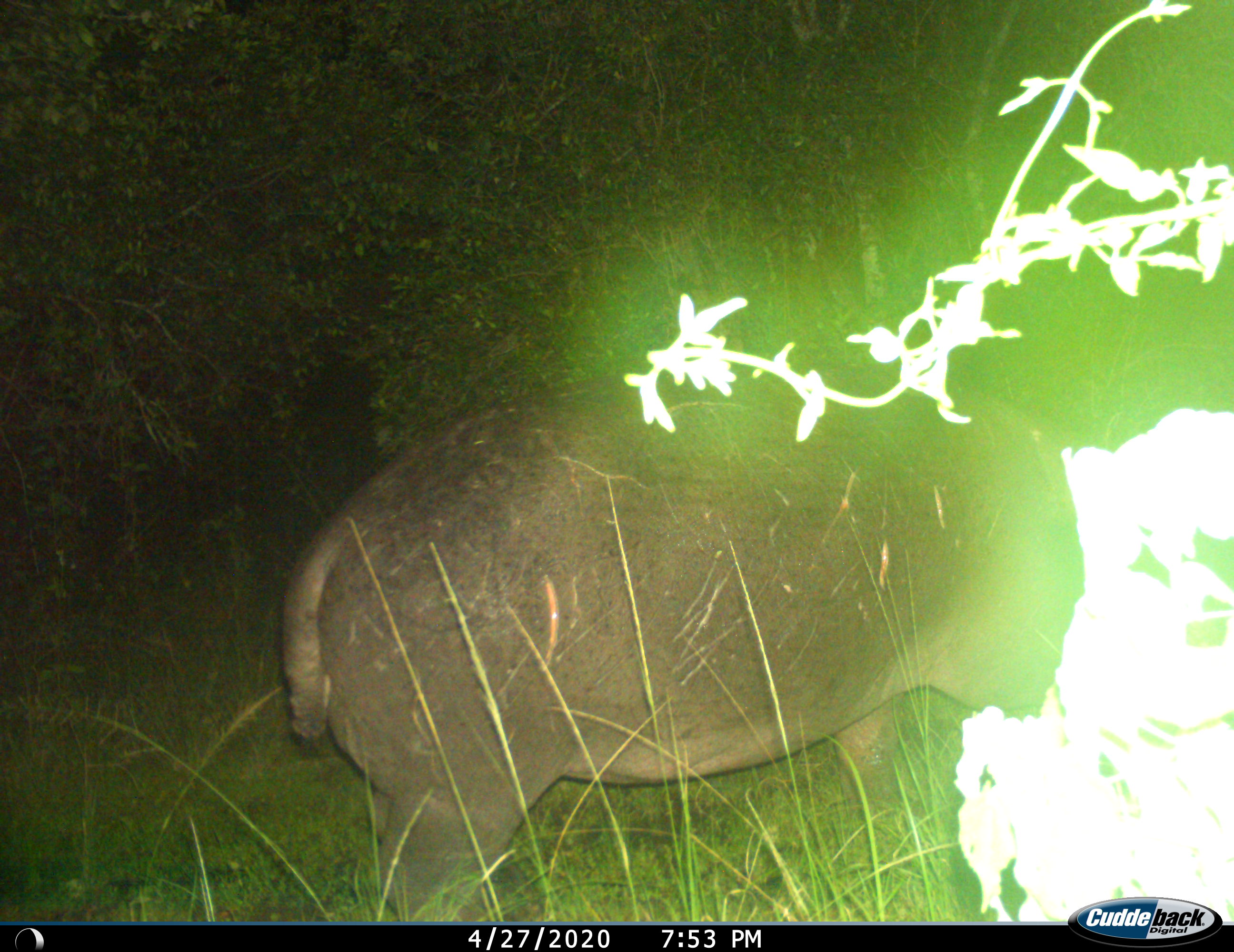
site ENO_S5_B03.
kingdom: Animalia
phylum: Chordata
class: Mammalia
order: Artiodactyla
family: Hippopotamidae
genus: Hippopotamus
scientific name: Hippopotamus amphibius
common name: hippopotamus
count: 1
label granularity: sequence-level